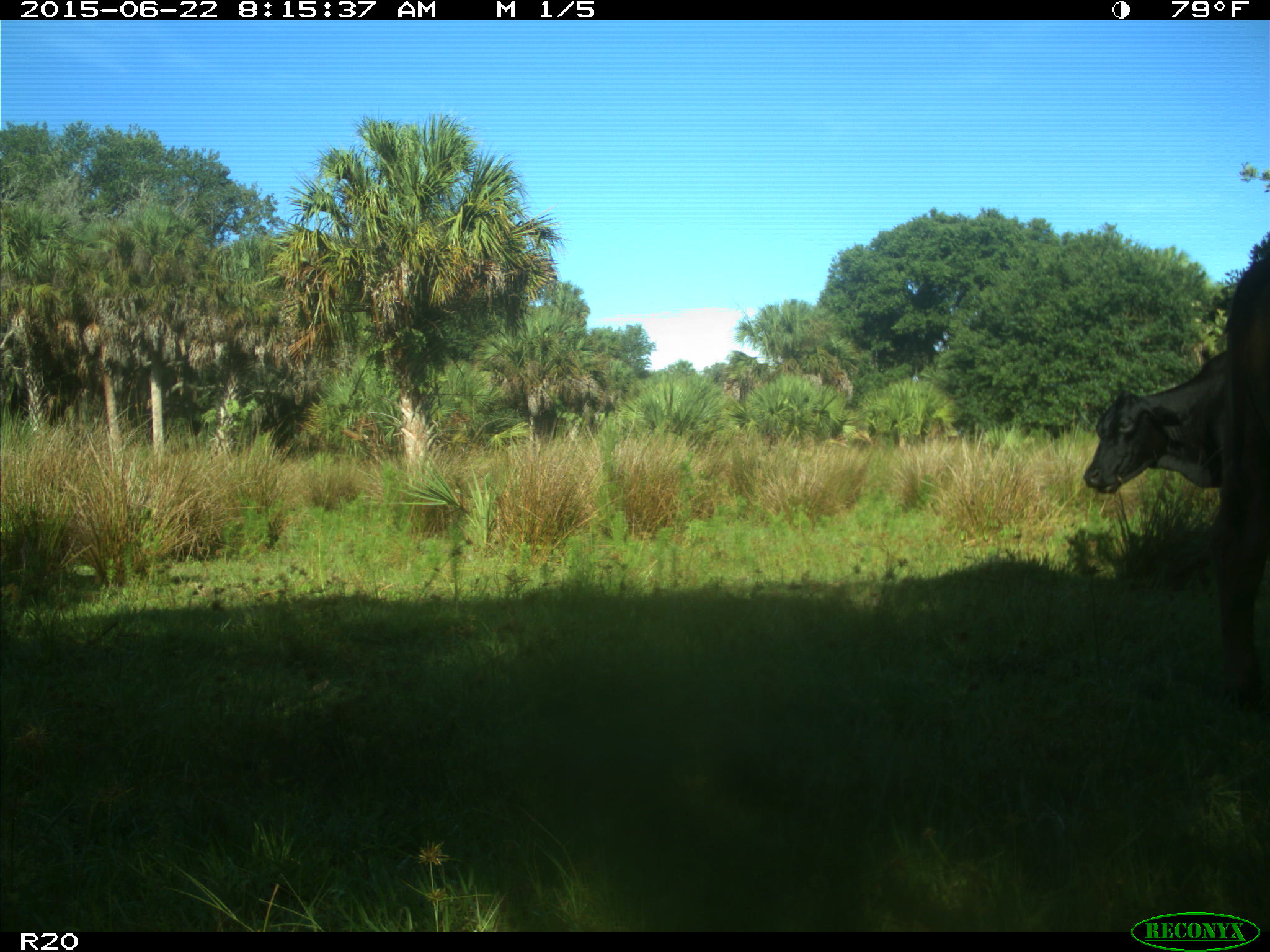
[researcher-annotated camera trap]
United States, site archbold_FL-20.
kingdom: Animalia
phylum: Chordata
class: Mammalia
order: Artiodactyla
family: Bovidae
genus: Bos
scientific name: Bos taurus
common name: domestic cow